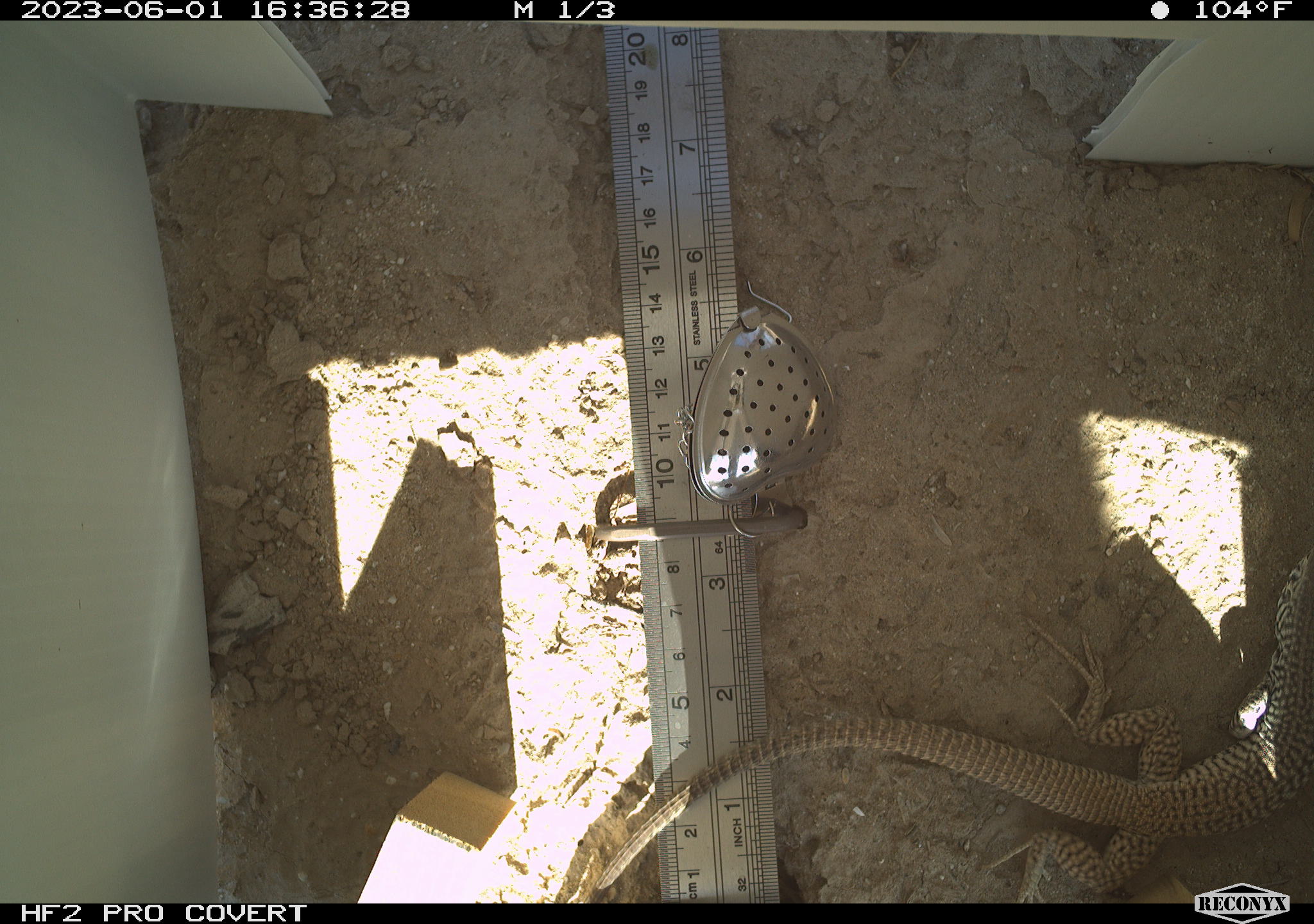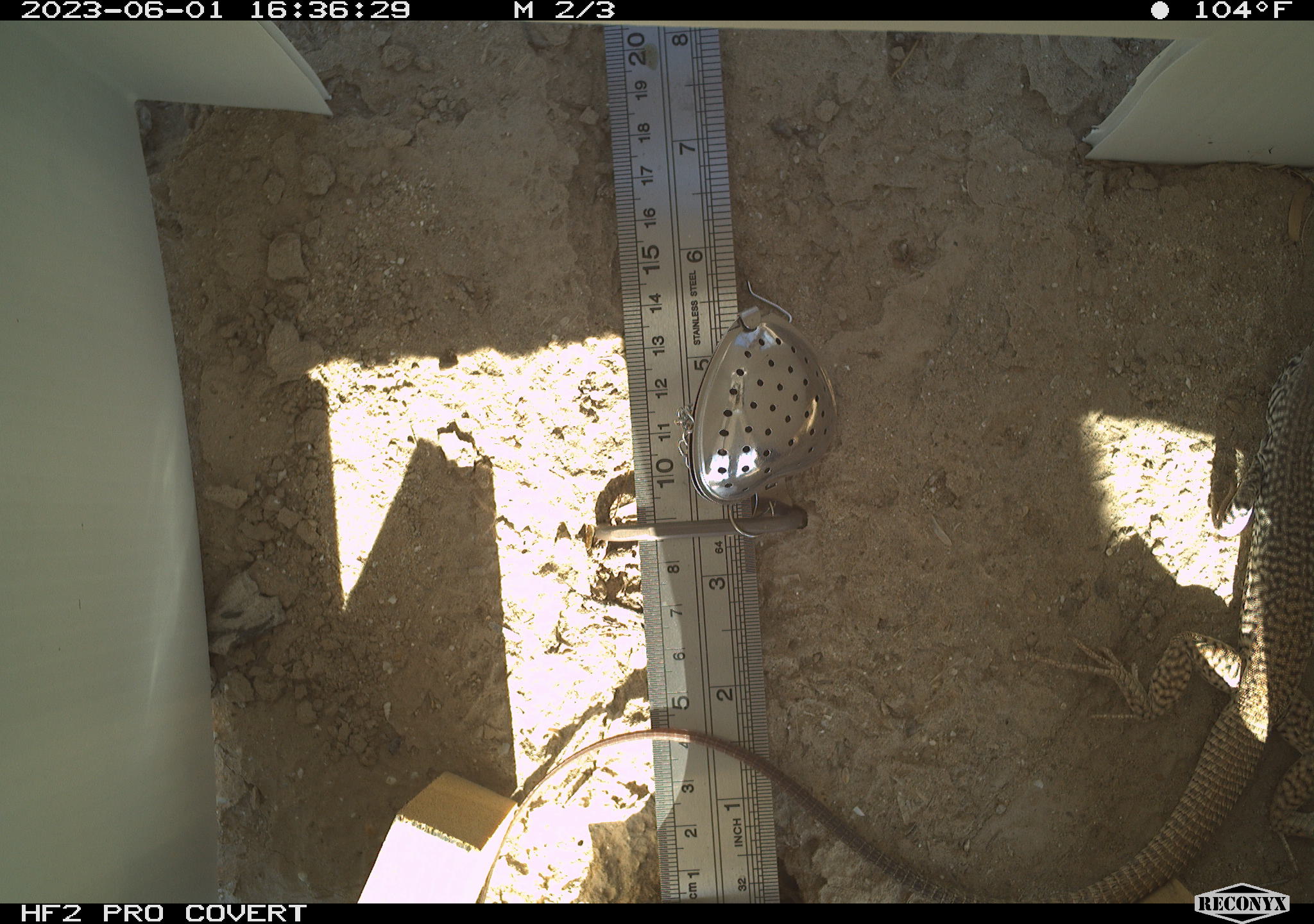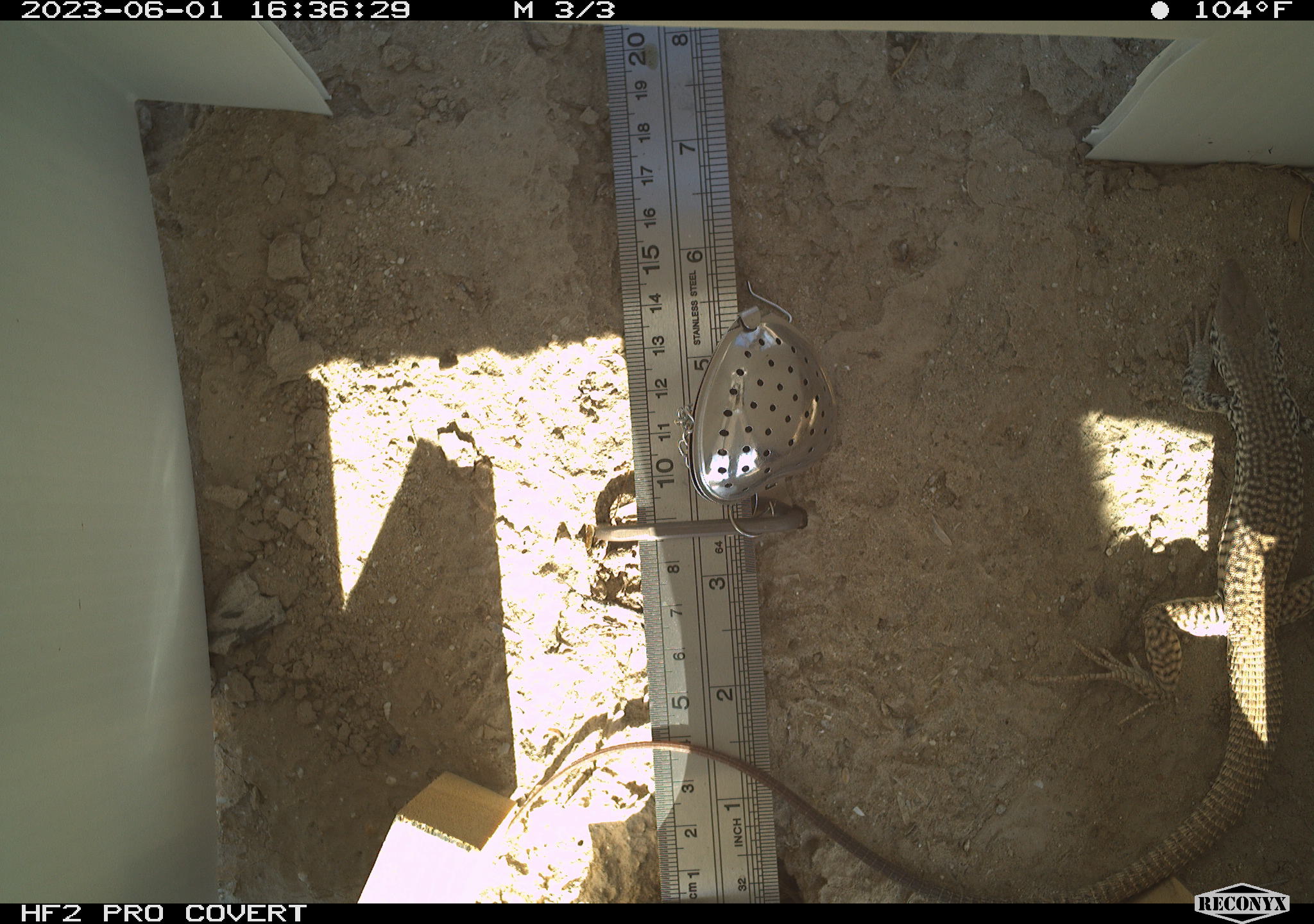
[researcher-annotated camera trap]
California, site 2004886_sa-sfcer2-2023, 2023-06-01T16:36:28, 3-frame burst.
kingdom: Animalia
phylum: Chordata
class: Reptilia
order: Squamata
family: Teiidae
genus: Aspidoscelis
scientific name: Aspidoscelis tigris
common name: western whiptail